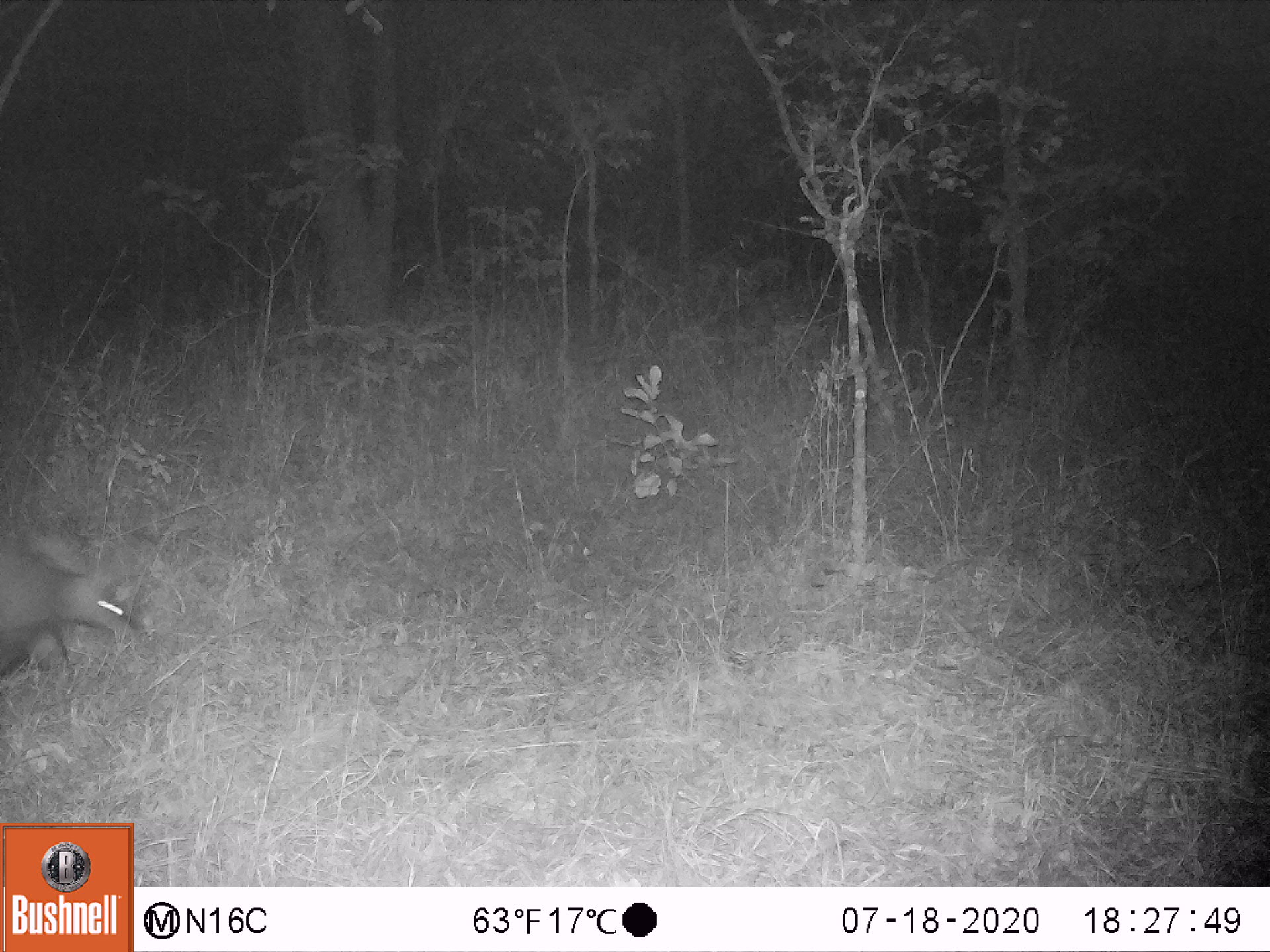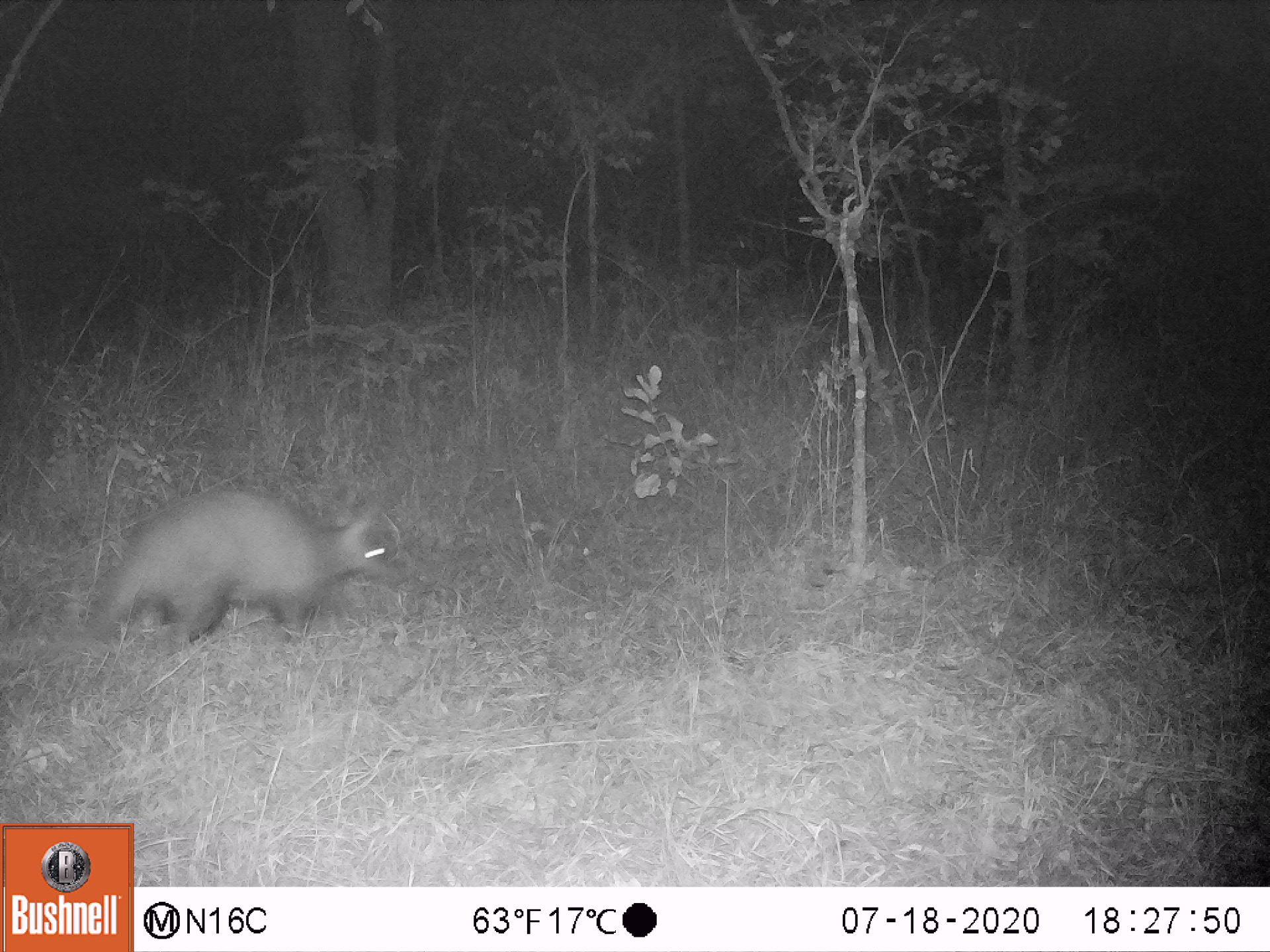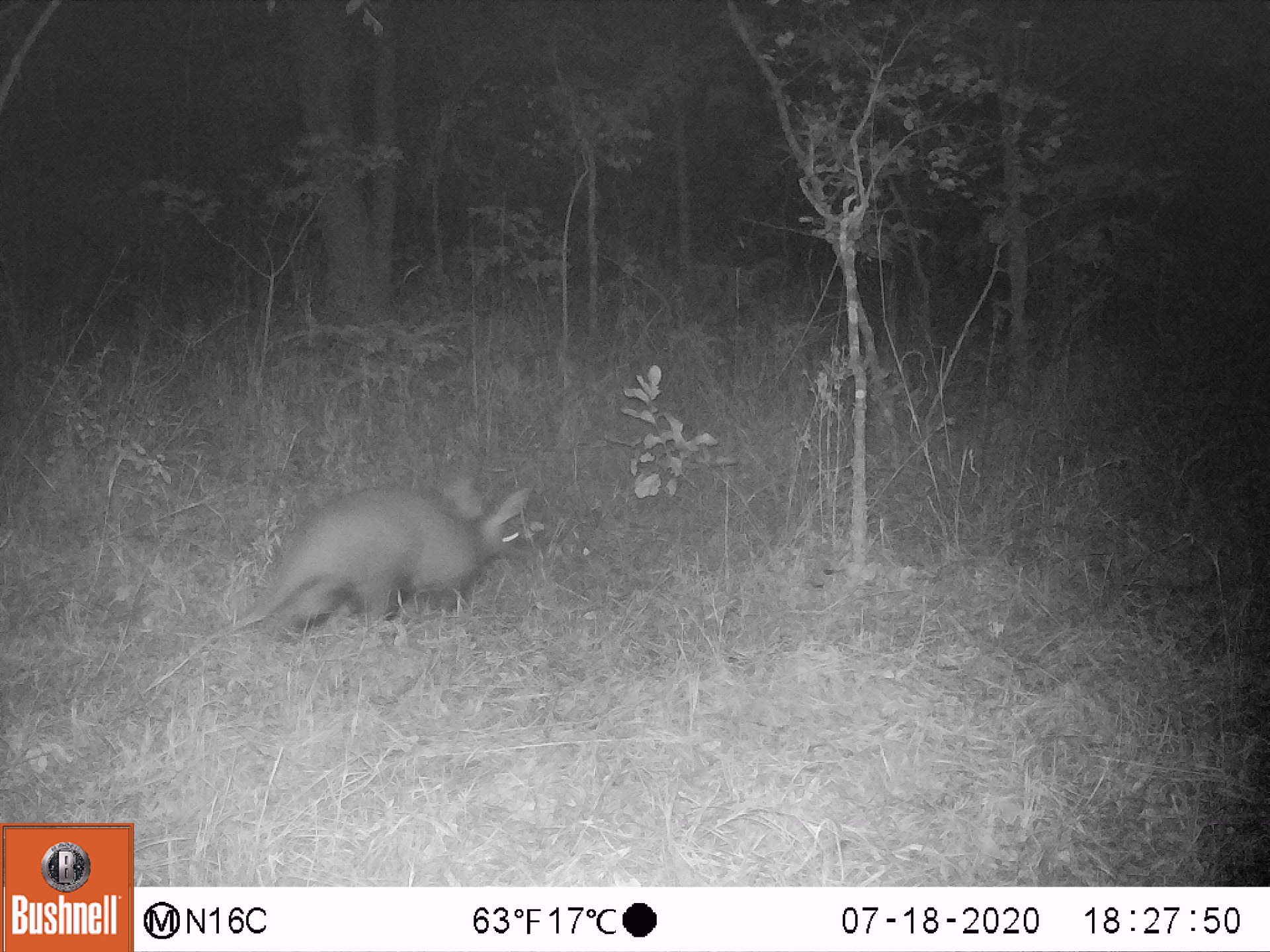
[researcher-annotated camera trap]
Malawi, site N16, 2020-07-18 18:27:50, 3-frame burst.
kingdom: Animalia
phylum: Chordata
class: Mammalia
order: Tubulidentata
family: Orycteropodidae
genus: Orycteropus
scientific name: Orycteropus afer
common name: aardvark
Aardvark (Orycteropus afer), count 1.